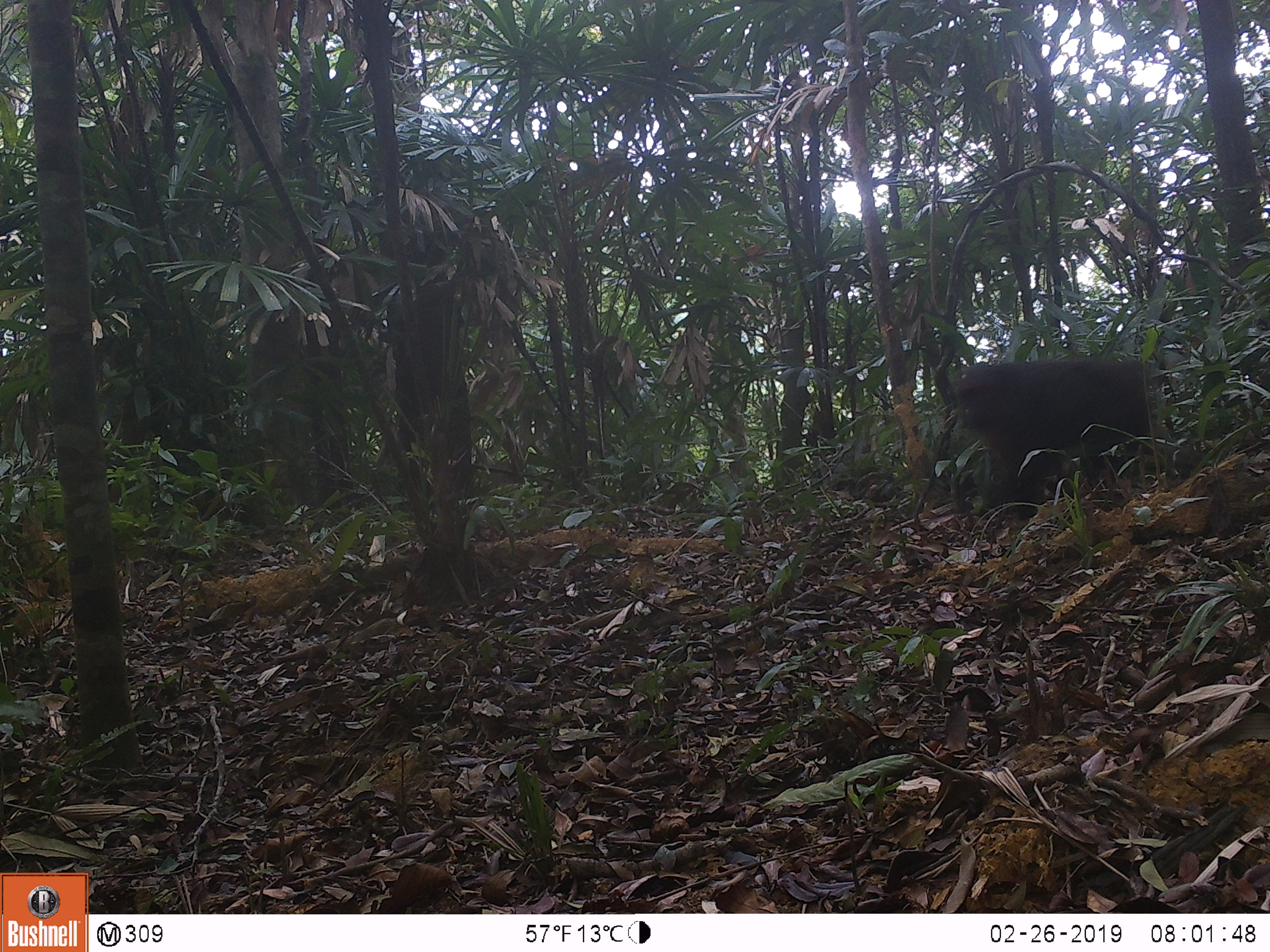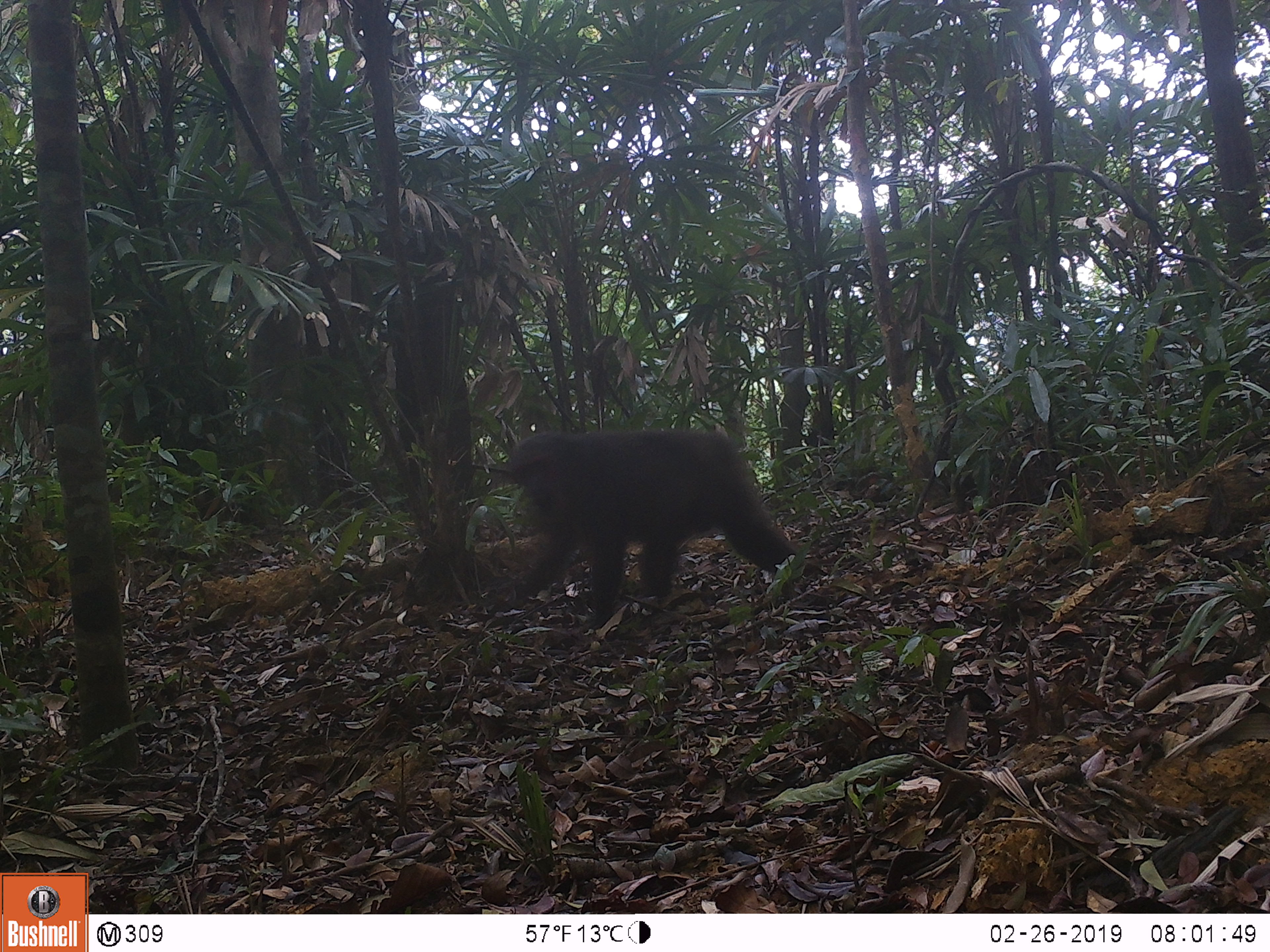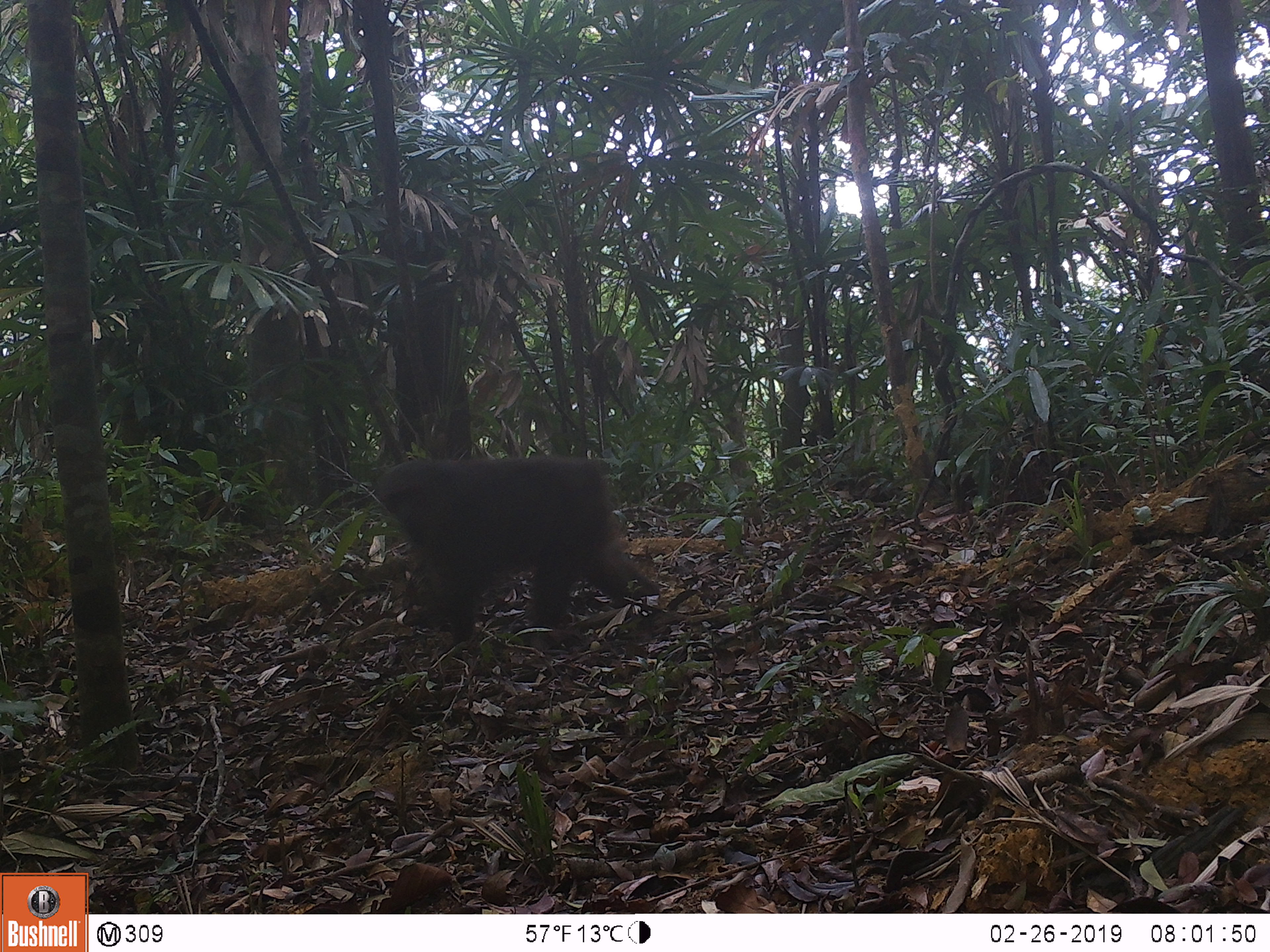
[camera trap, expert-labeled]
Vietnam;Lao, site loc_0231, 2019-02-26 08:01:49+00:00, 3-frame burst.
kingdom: Animalia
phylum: Chordata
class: Mammalia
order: Primates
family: Cercopithecidae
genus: Macaca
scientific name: Macaca arctoides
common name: stump-tailed macaque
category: stump tailed macaque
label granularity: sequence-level